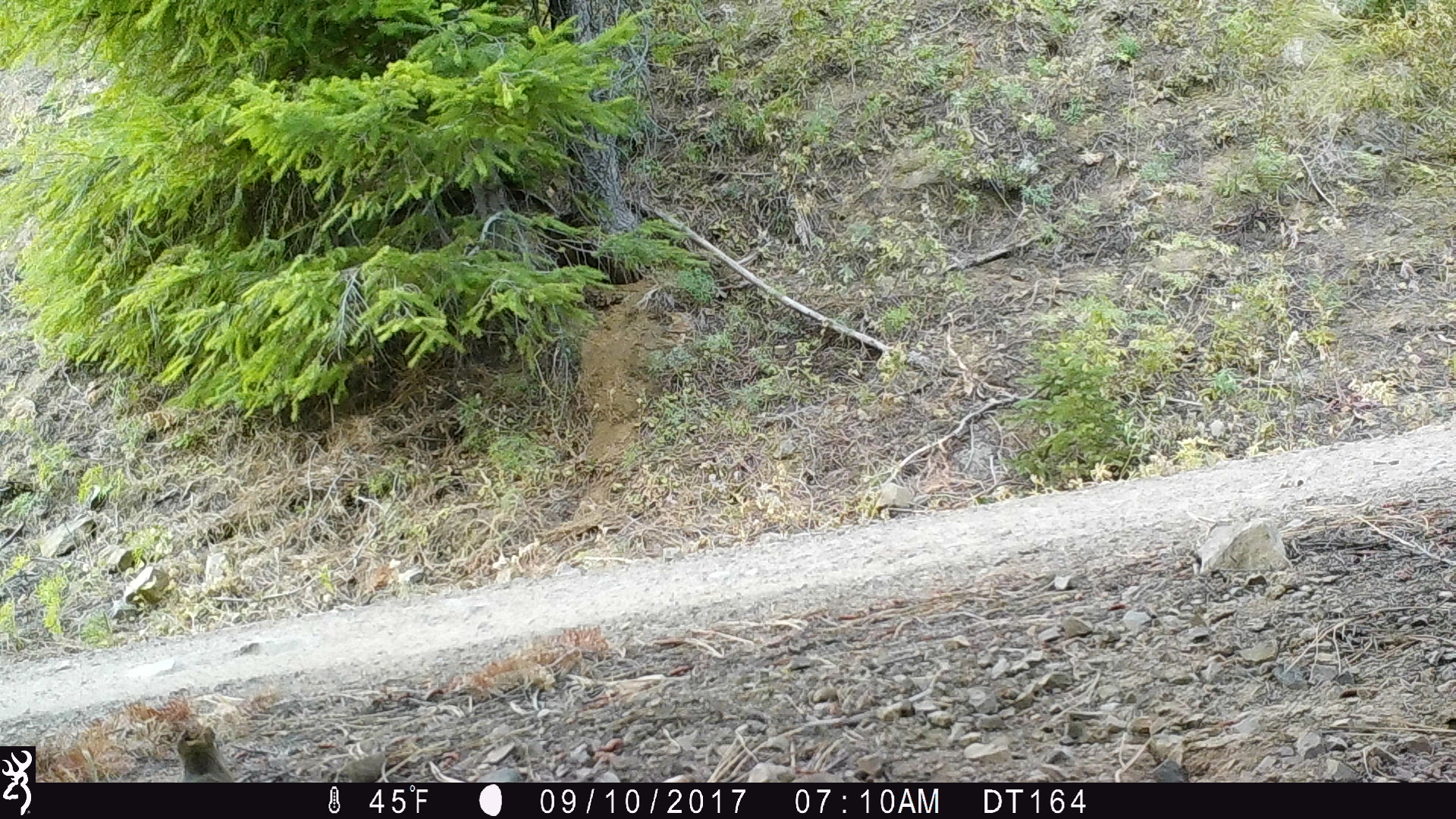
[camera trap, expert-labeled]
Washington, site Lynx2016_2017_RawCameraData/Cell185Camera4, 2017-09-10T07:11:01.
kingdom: Animalia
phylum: Chordata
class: Mammalia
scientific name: Mammalia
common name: small mammal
Small mammal (Mammalia). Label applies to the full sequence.